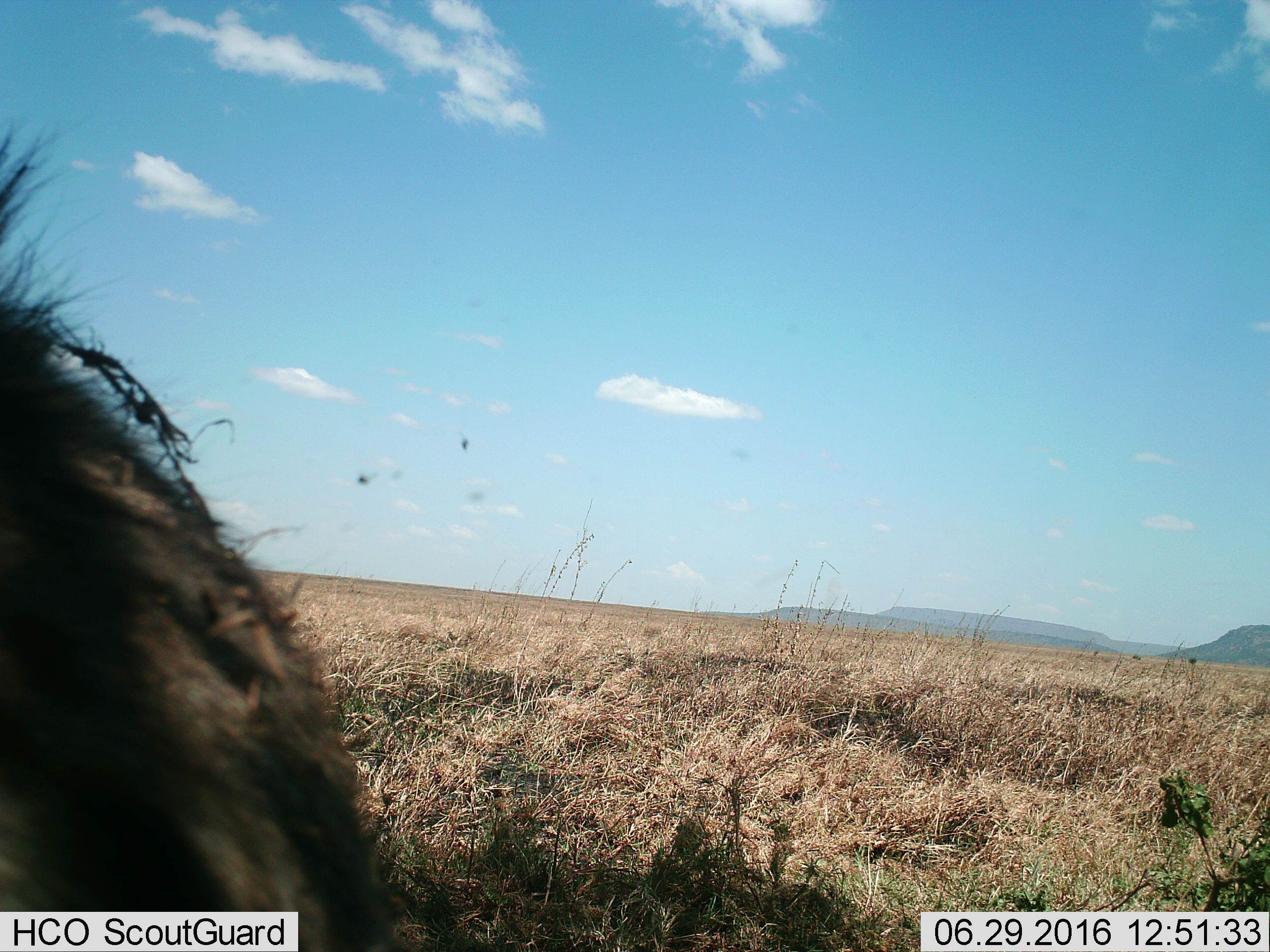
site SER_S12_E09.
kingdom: Animalia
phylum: Chordata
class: Mammalia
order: Carnivora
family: Hyaenidae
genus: Crocuta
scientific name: Crocuta crocuta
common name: spotted hyena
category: hyenaspotted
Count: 1.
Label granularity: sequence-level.